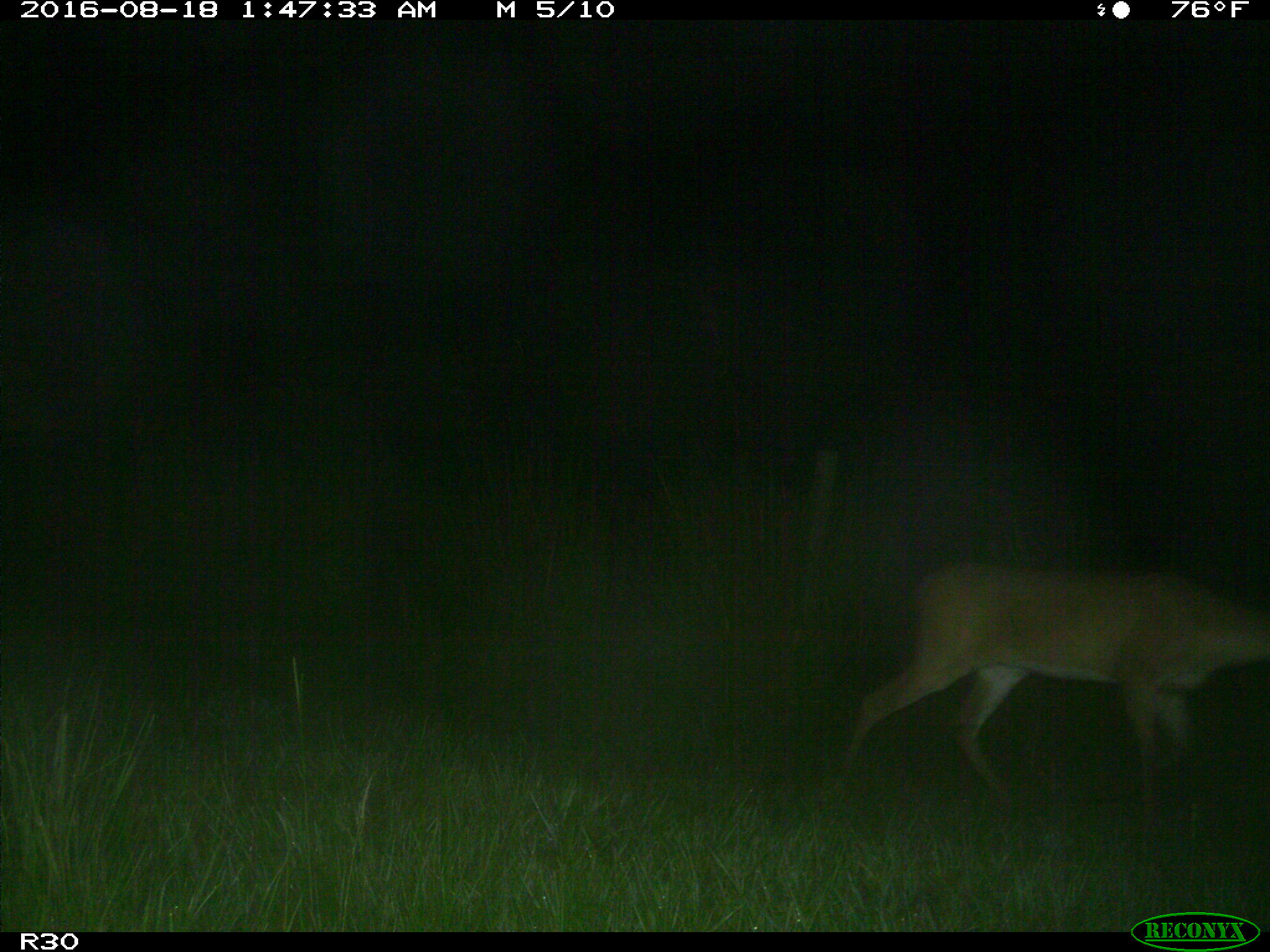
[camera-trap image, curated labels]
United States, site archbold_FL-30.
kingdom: Animalia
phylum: Chordata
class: Mammalia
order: Artiodactyla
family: Cervidae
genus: Odocoileus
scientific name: Odocoileus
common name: deer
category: unidentified deer